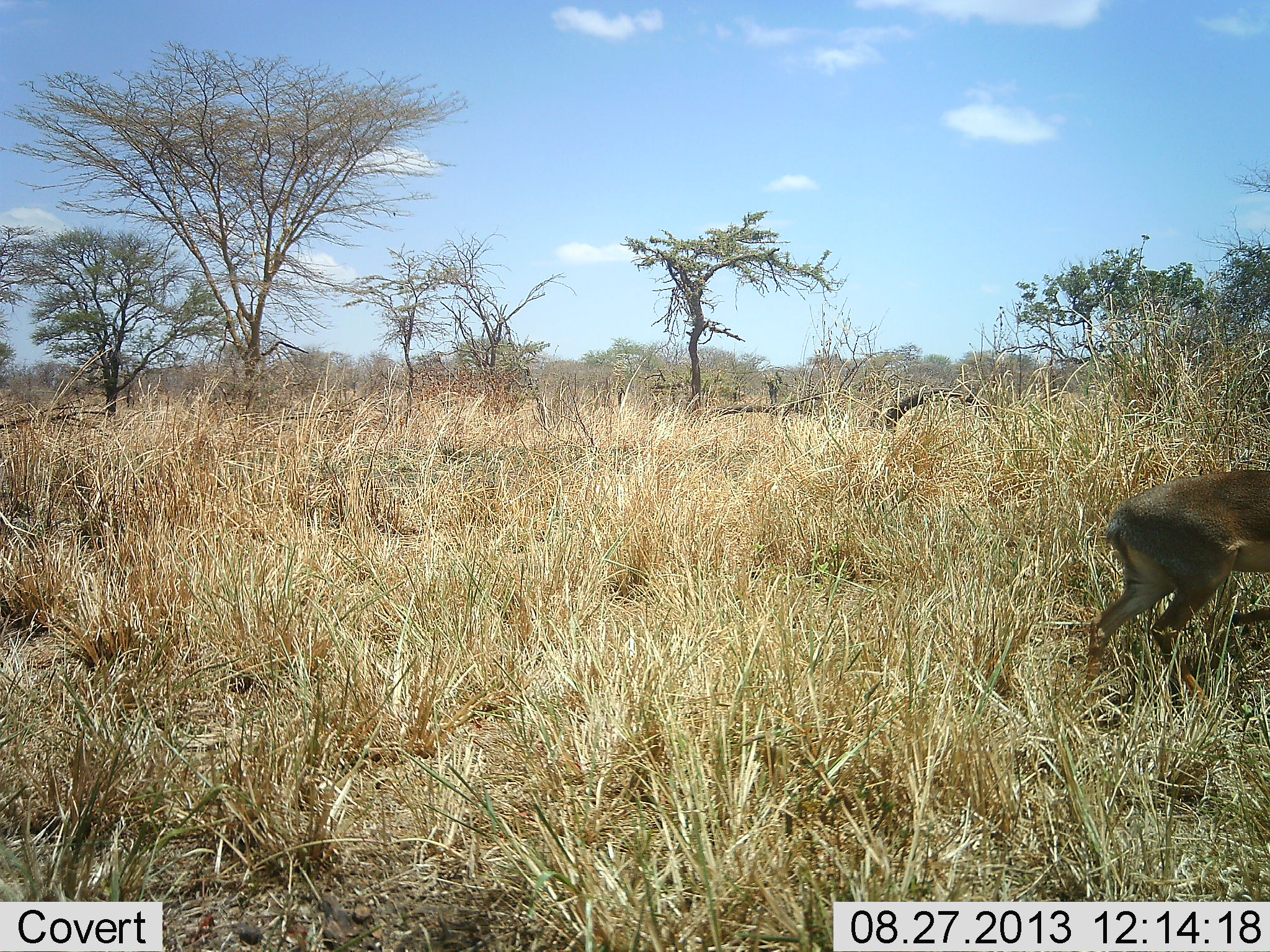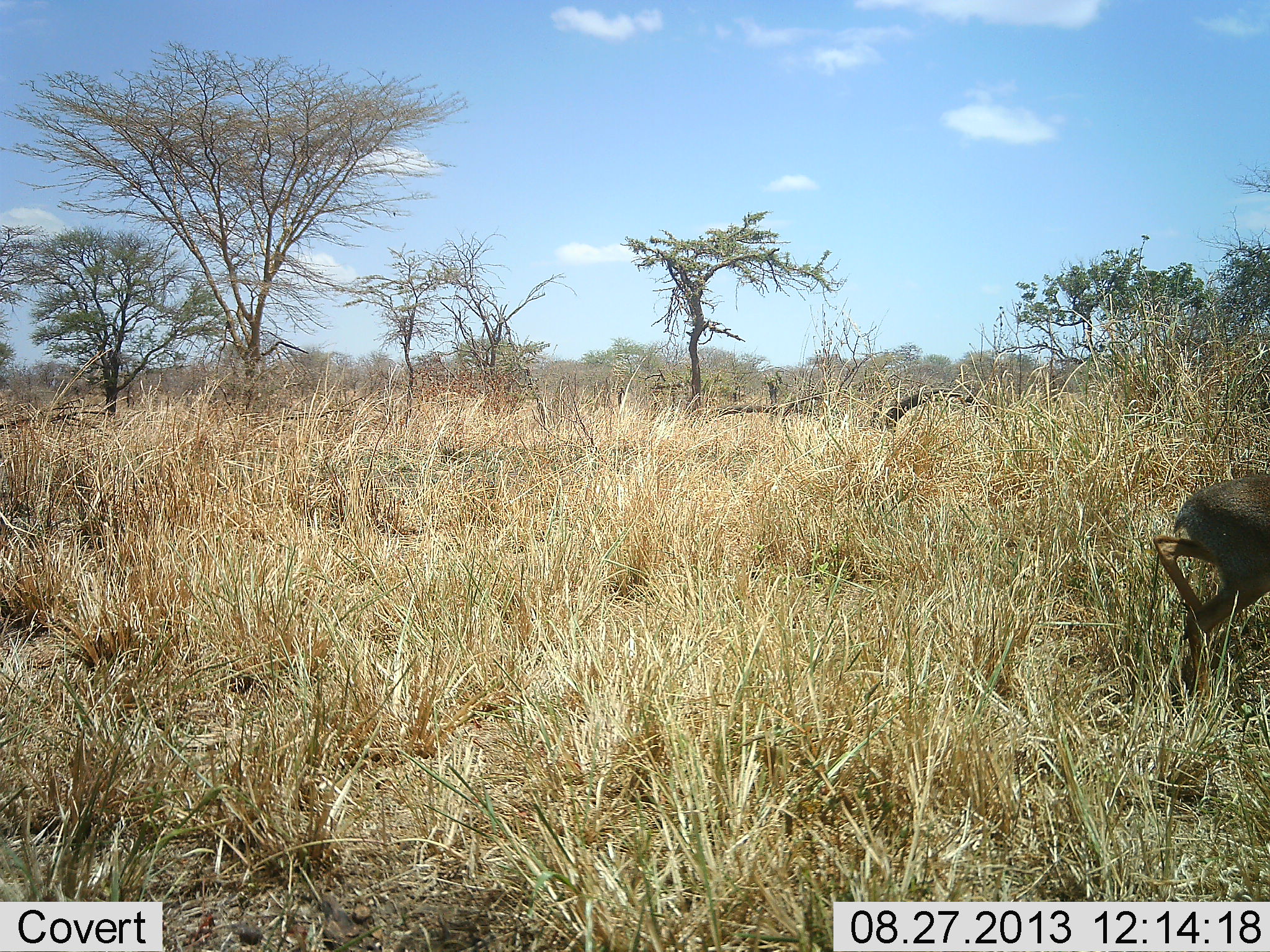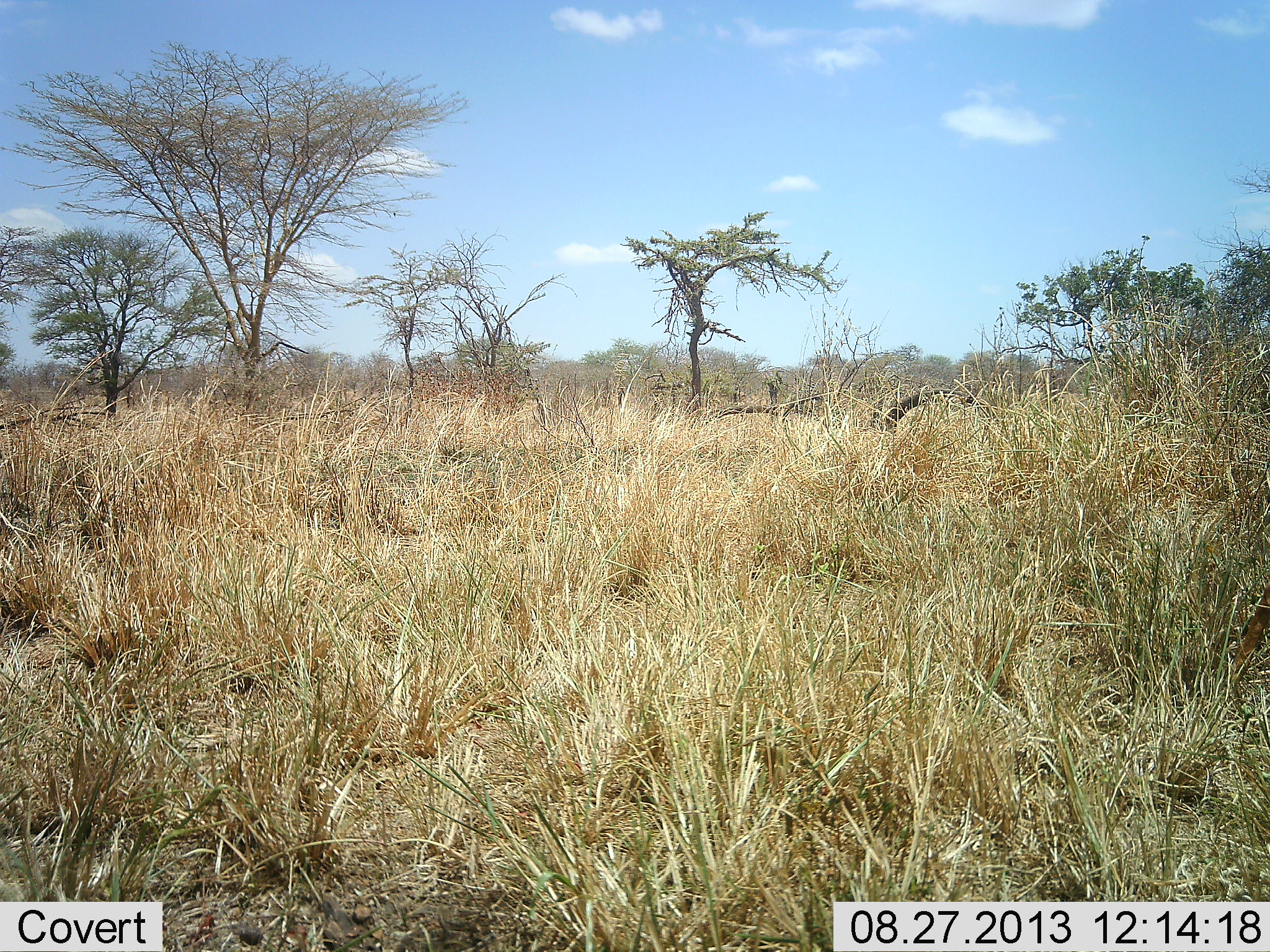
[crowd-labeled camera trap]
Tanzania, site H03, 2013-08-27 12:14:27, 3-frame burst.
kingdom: Animalia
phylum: Chordata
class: Mammalia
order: Artiodactyla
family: Bovidae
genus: Madoqua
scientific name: Madoqua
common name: dikdik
Dikdik (Madoqua), count 1. Behavior (volunteer vote fractions): standing 6%, resting 0%, moving 100%, interacting 0%. Young present (vote fraction): 0%. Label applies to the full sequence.